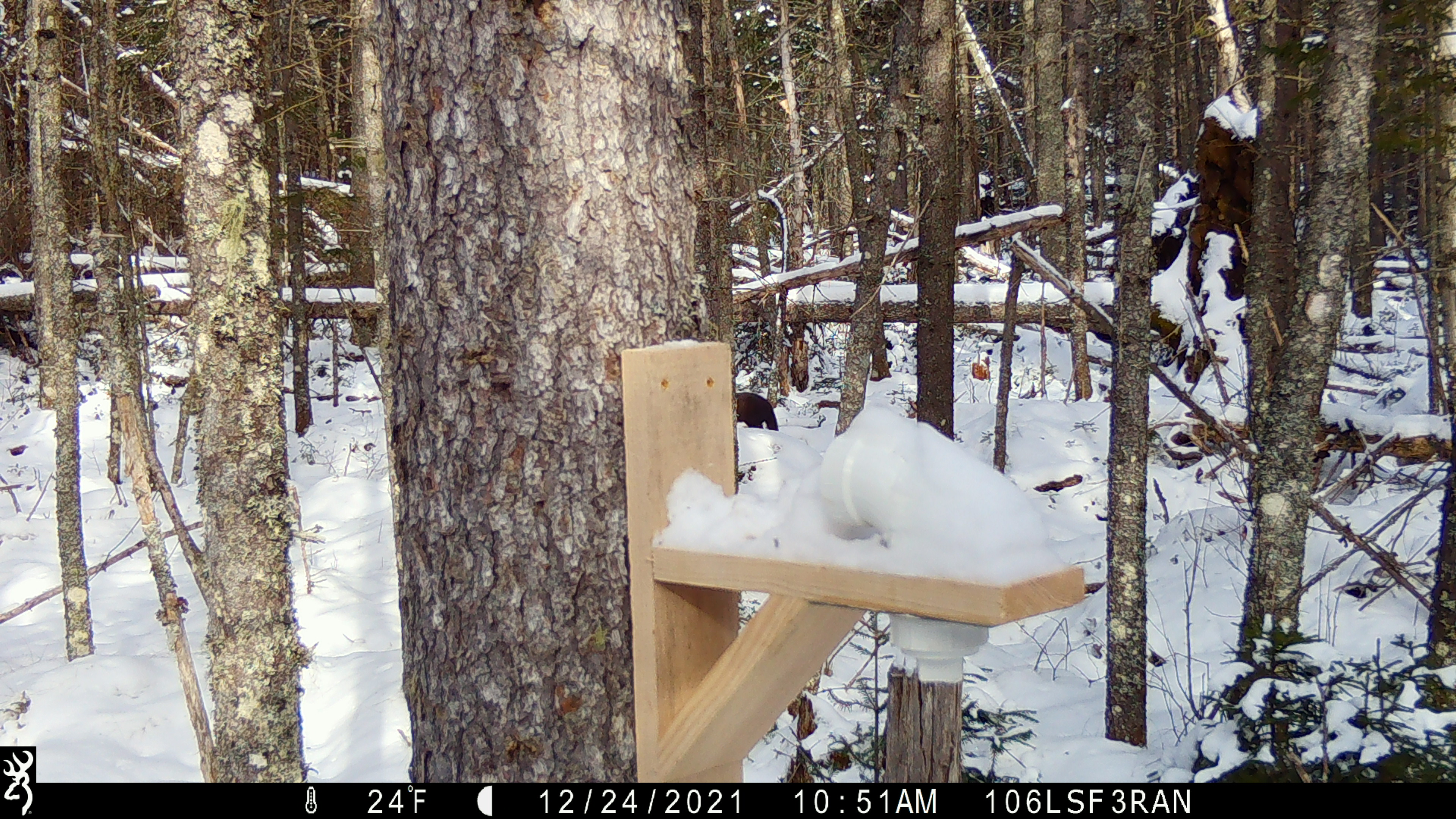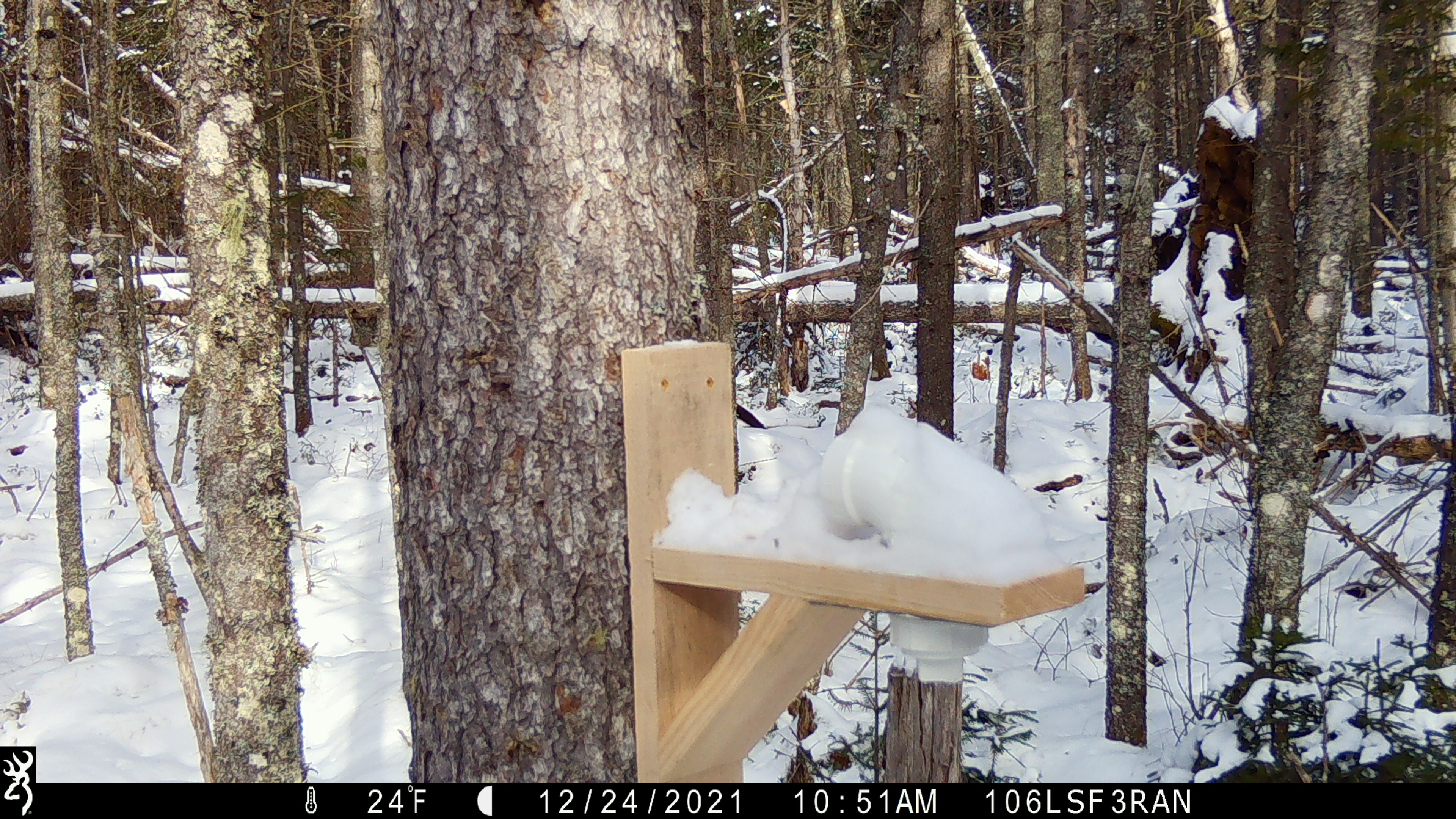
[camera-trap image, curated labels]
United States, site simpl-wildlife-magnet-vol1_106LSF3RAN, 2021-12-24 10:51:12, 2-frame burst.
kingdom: Animalia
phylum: Chordata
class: Mammalia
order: Carnivora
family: Mustelidae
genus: Pekania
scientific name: Pekania pennanti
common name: fisher